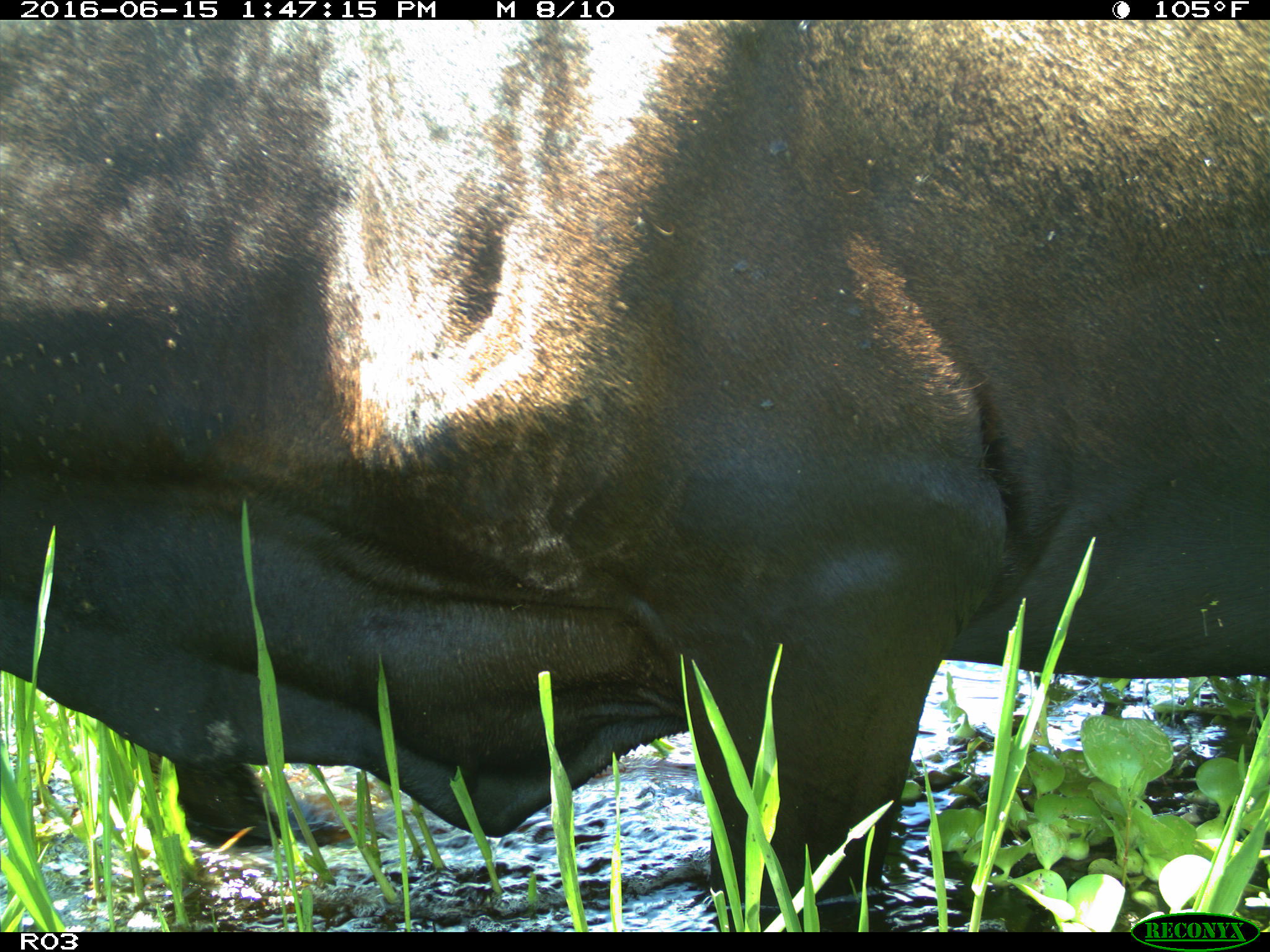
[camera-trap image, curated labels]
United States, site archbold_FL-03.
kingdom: Animalia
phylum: Chordata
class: Mammalia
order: Artiodactyla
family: Bovidae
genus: Bos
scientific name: Bos taurus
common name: domestic cow